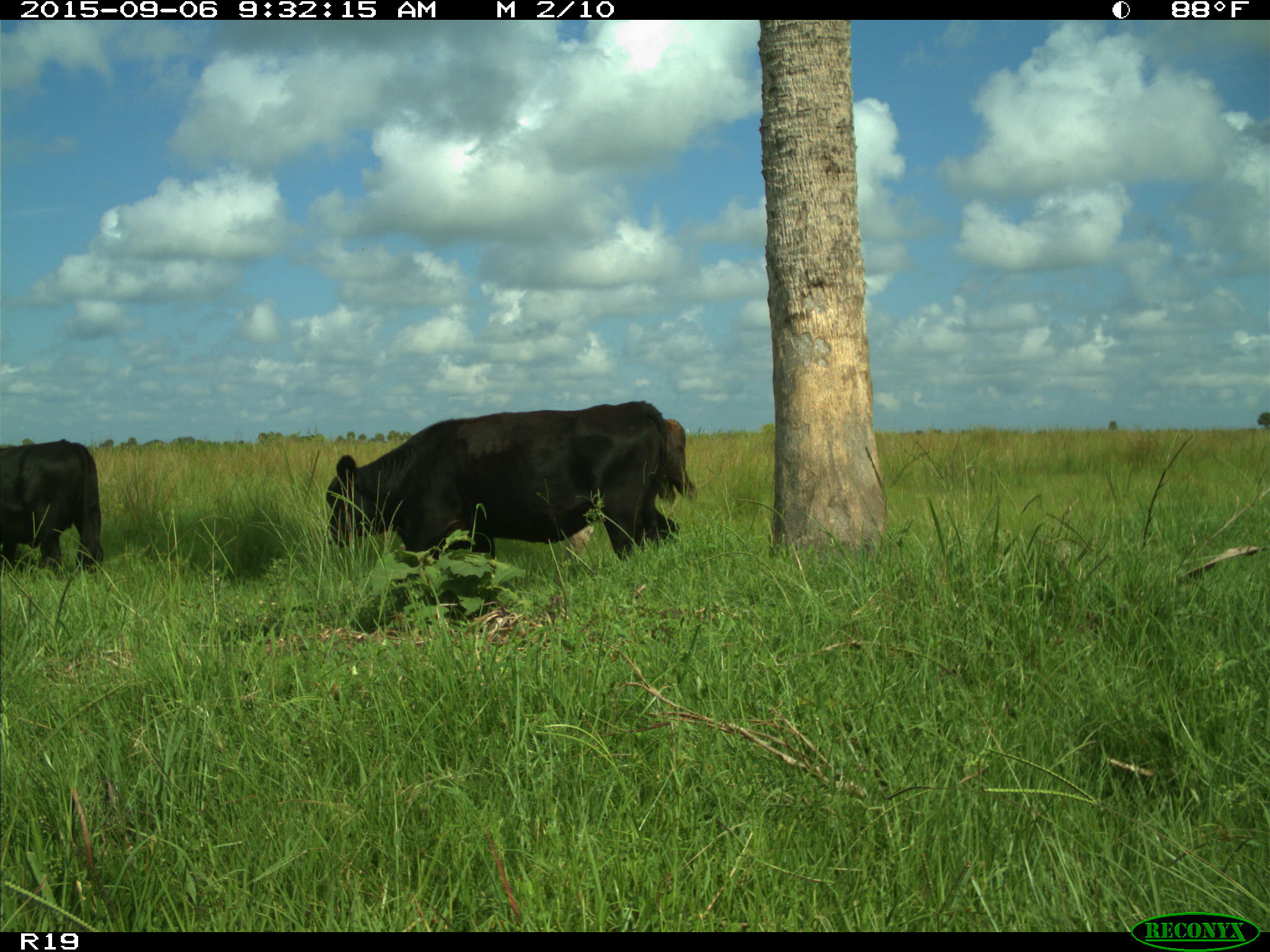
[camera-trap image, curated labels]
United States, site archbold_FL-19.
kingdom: Animalia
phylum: Chordata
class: Mammalia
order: Artiodactyla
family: Bovidae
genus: Bos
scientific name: Bos taurus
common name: domestic cow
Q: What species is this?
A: Bos taurus (domestic cow).